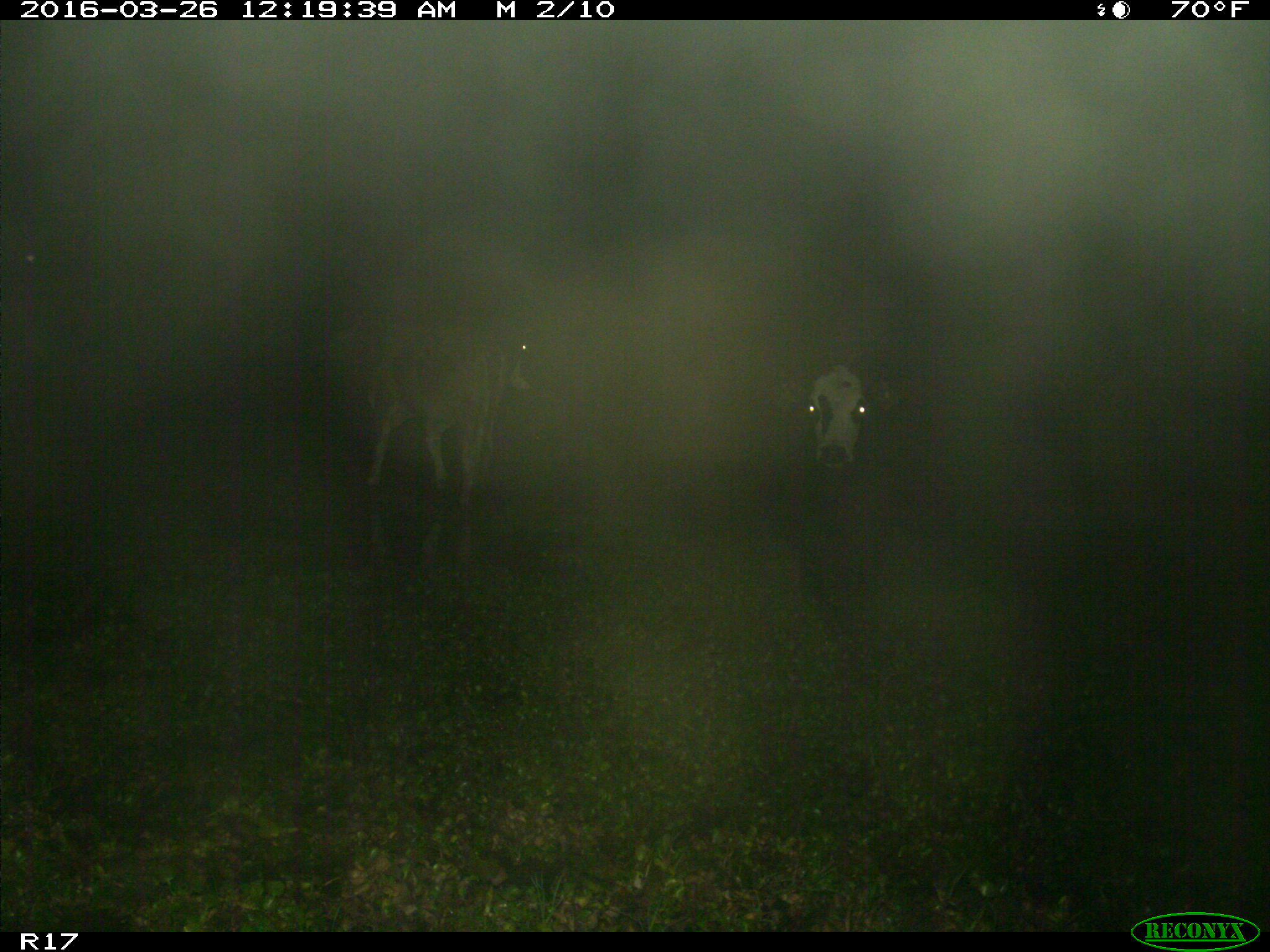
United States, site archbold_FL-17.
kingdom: Animalia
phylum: Chordata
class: Mammalia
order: Artiodactyla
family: Bovidae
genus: Bos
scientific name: Bos taurus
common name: domestic cow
Bos taurus (domestic cow).